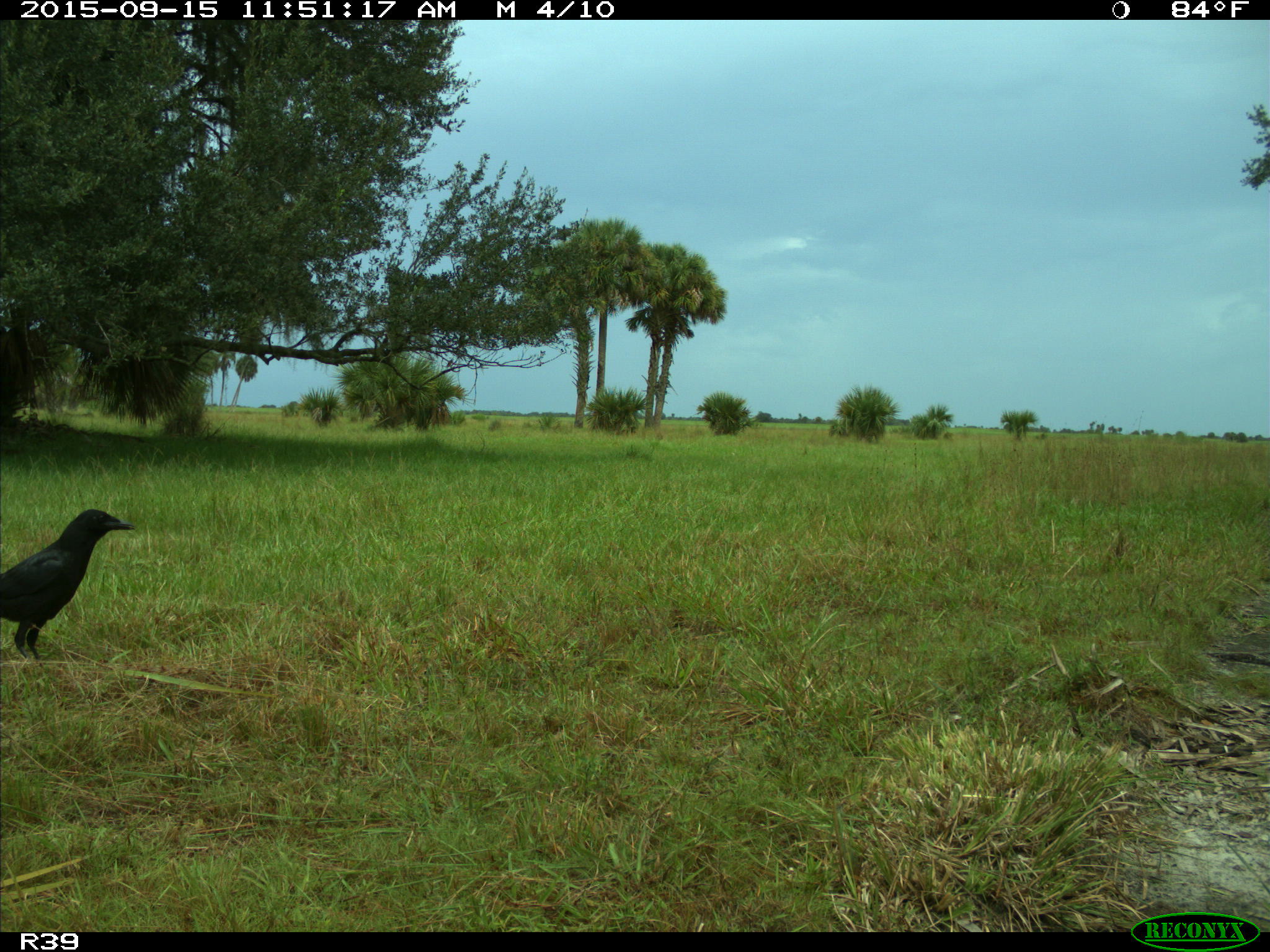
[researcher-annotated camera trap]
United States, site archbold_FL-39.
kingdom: Animalia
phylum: Chordata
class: Aves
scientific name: Aves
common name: birds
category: unidentified bird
Unidentified bird (birds) (Aves).